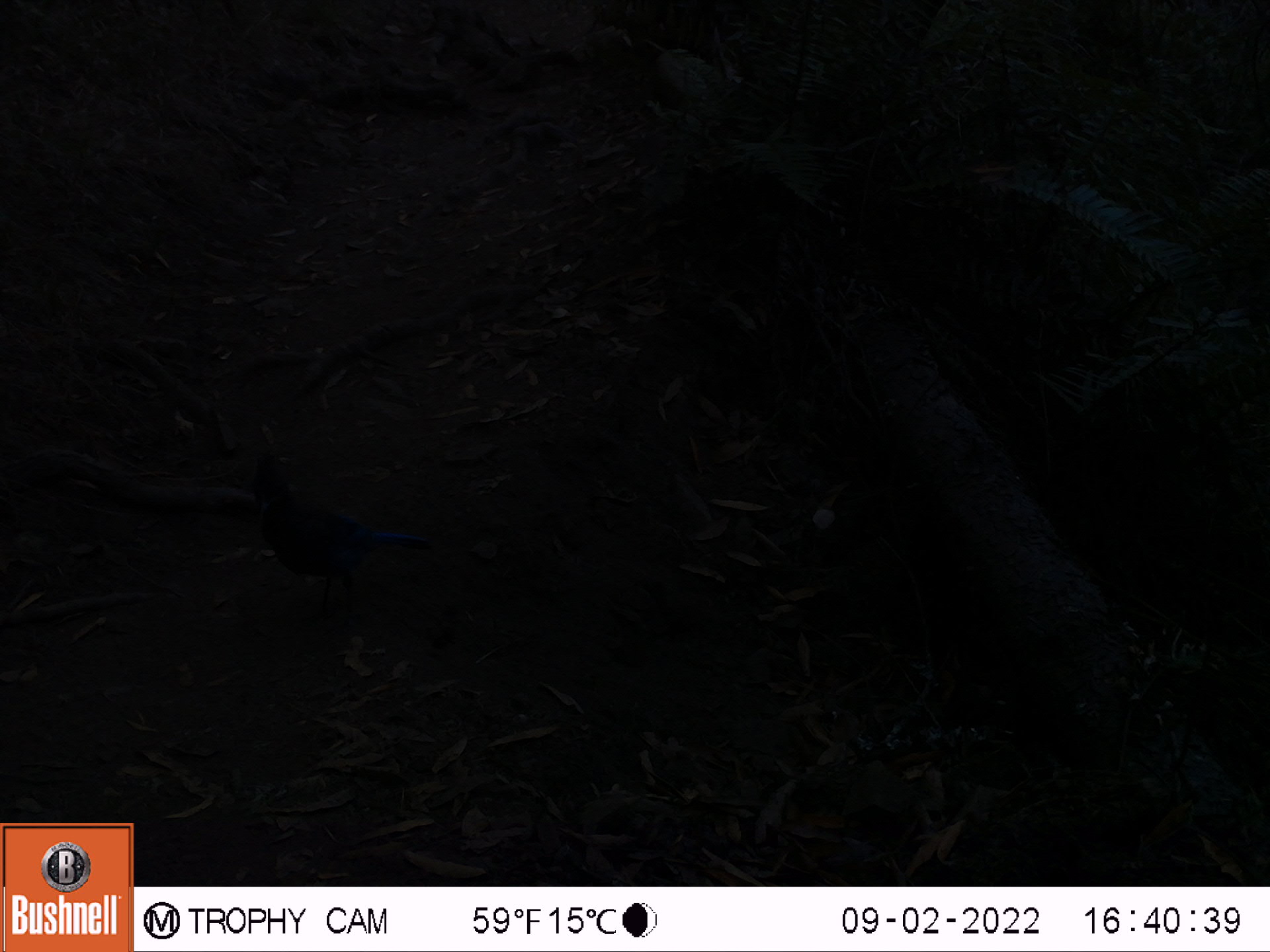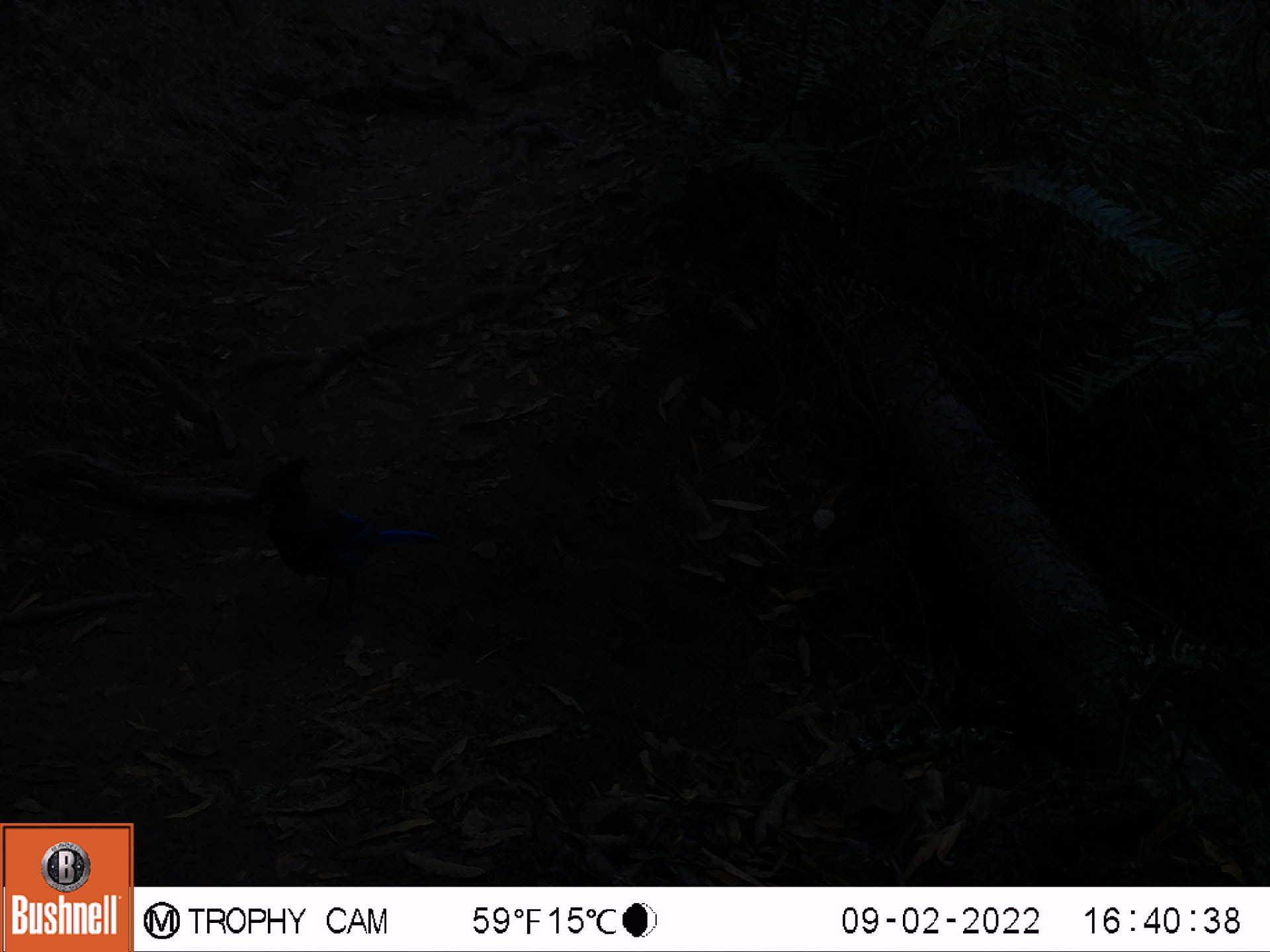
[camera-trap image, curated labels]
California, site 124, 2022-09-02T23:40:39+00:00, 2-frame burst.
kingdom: Animalia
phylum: Chordata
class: Aves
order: Passeriformes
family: Corvidae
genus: Cyanocitta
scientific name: Cyanocitta stelleri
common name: steller's jay